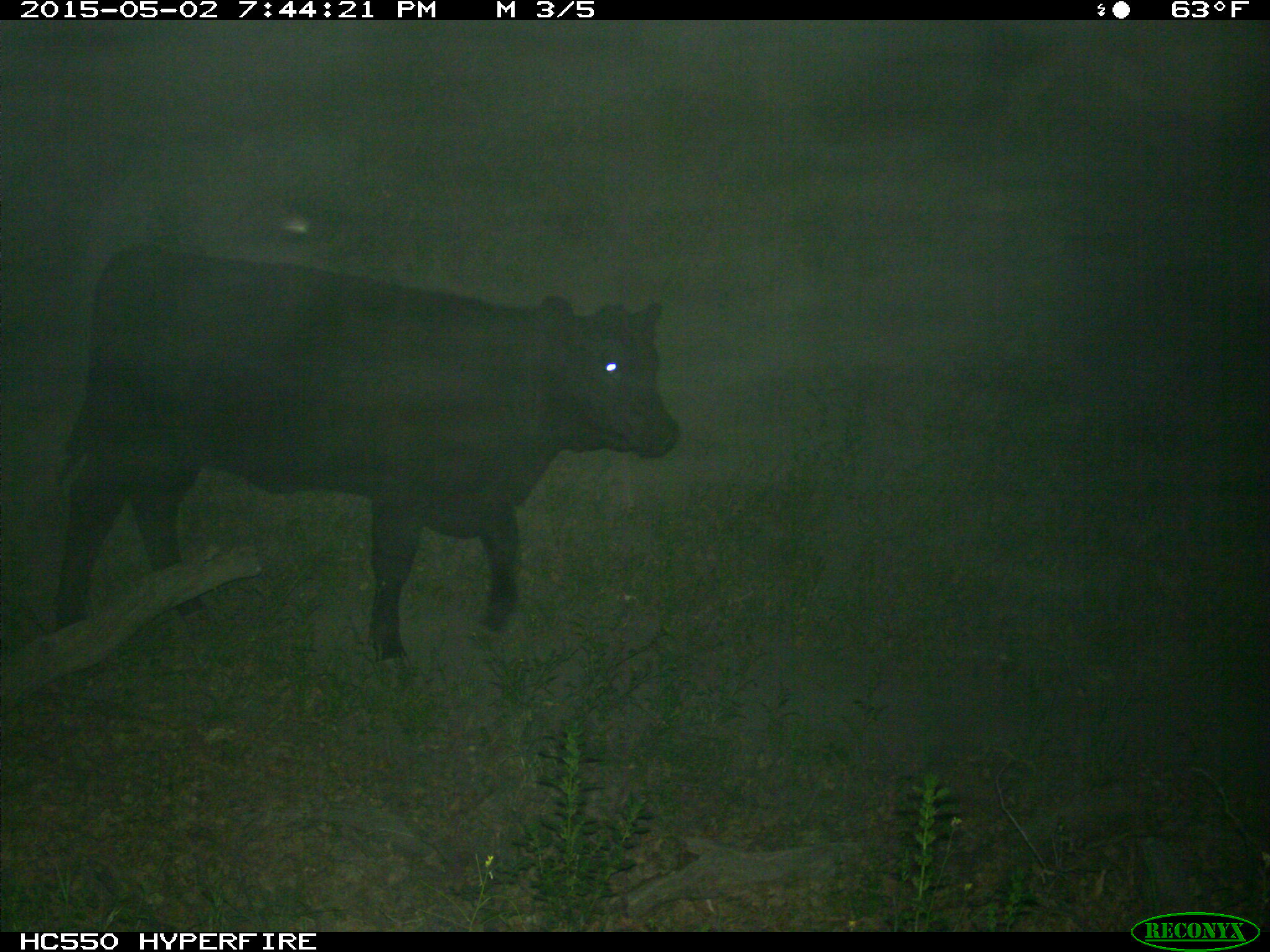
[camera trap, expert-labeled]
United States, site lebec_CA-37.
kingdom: Animalia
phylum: Chordata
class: Mammalia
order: Artiodactyla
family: Bovidae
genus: Bos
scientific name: Bos taurus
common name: domestic cow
Bos taurus (domestic cow).